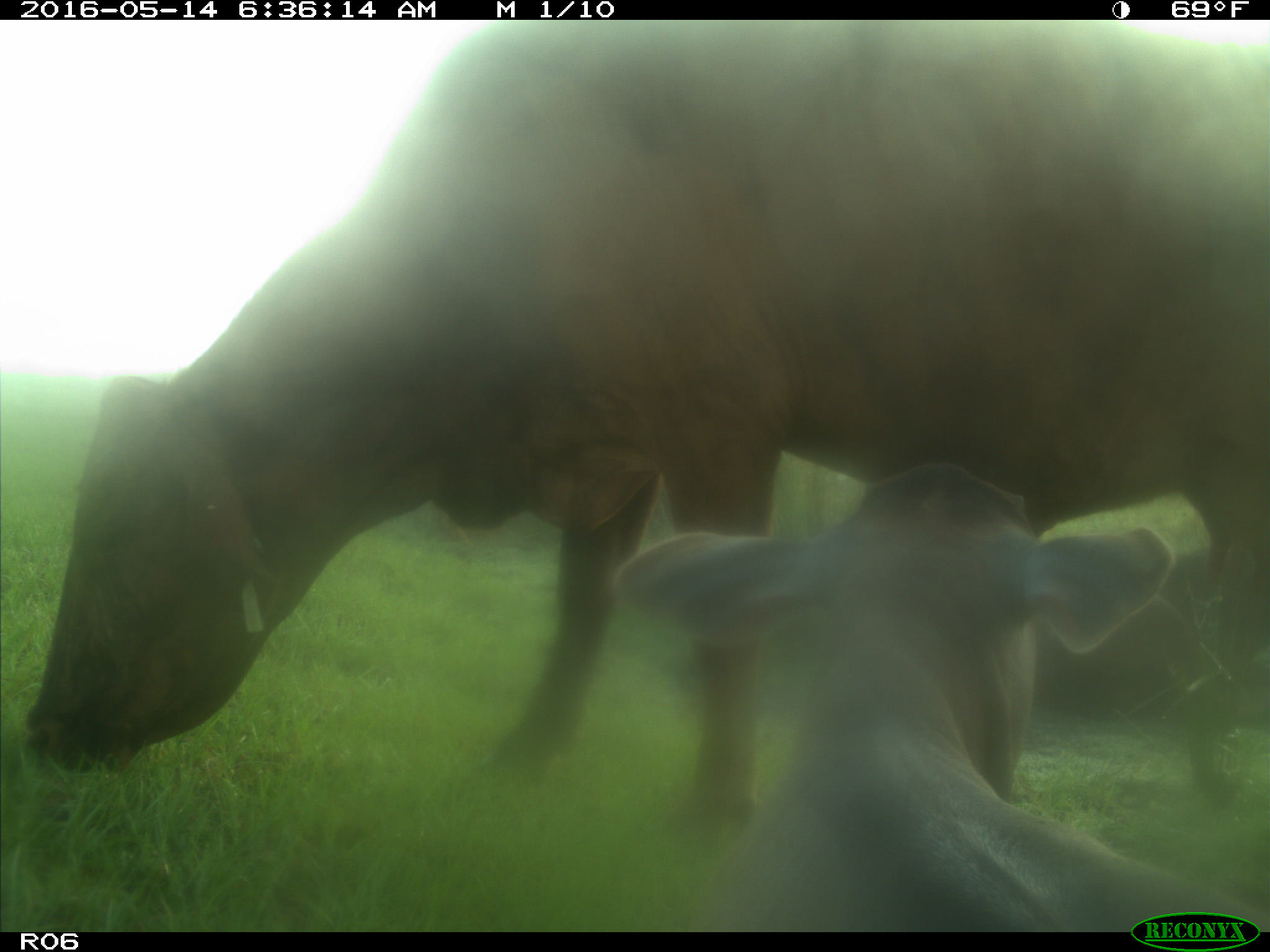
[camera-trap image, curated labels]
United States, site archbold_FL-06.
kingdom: Animalia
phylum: Chordata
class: Mammalia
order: Artiodactyla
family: Bovidae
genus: Bos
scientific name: Bos taurus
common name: domestic cow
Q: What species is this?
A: Bos taurus (domestic cow).